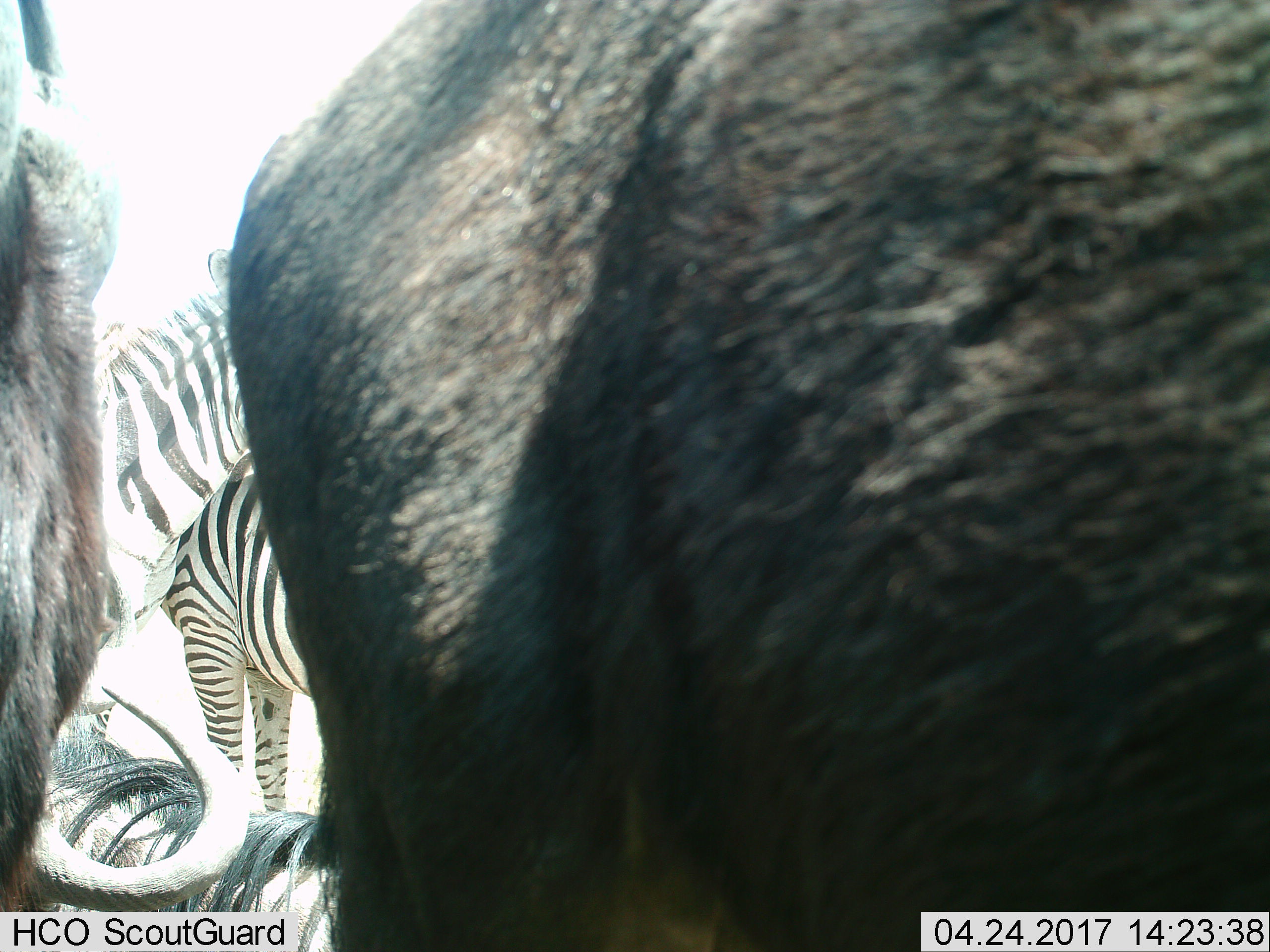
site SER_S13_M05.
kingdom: Animalia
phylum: Chordata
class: Mammalia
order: Perissodactyla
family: Equidae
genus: Equus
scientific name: Equus quagga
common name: plains zebra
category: zebraplains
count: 2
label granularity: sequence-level